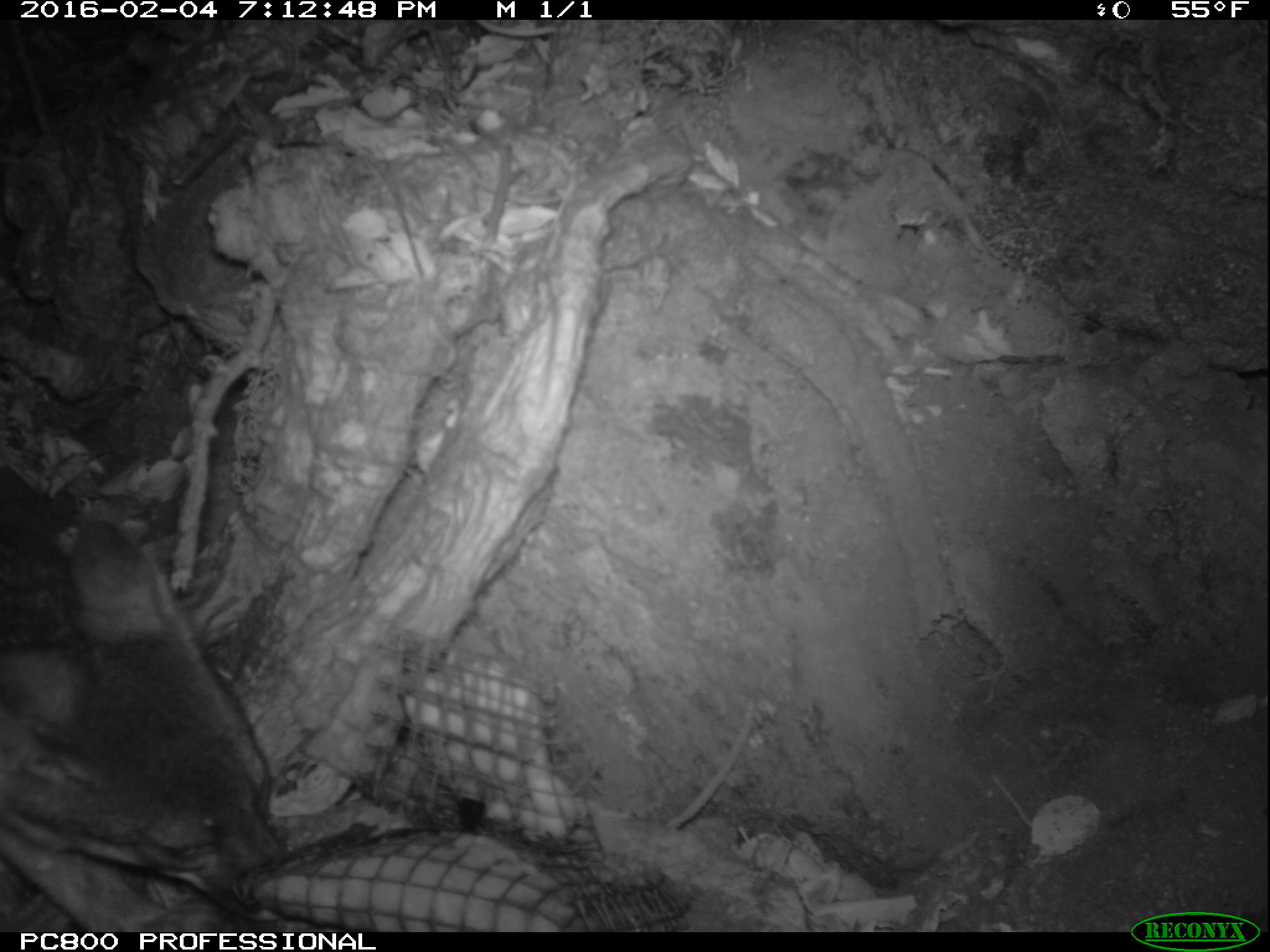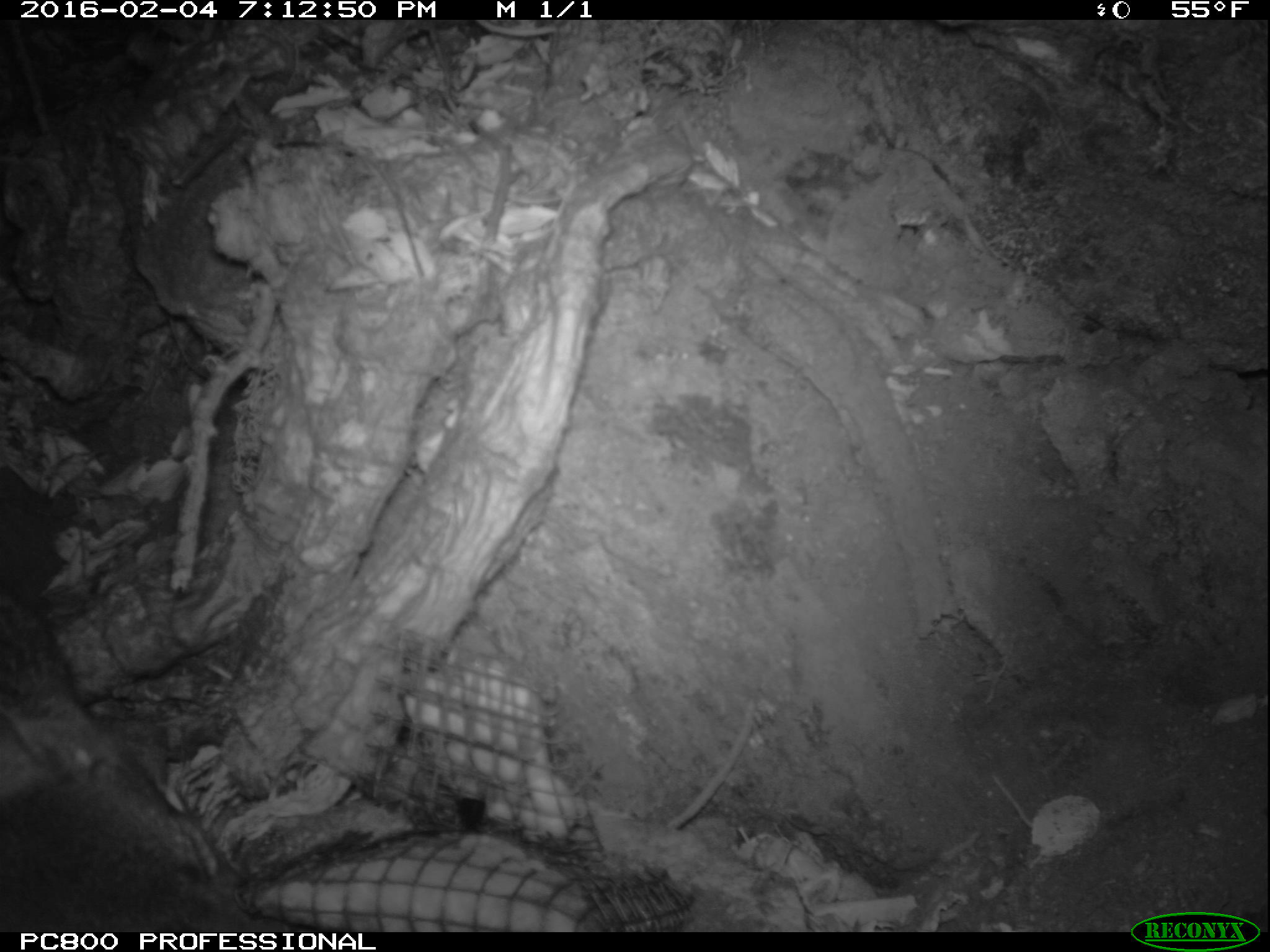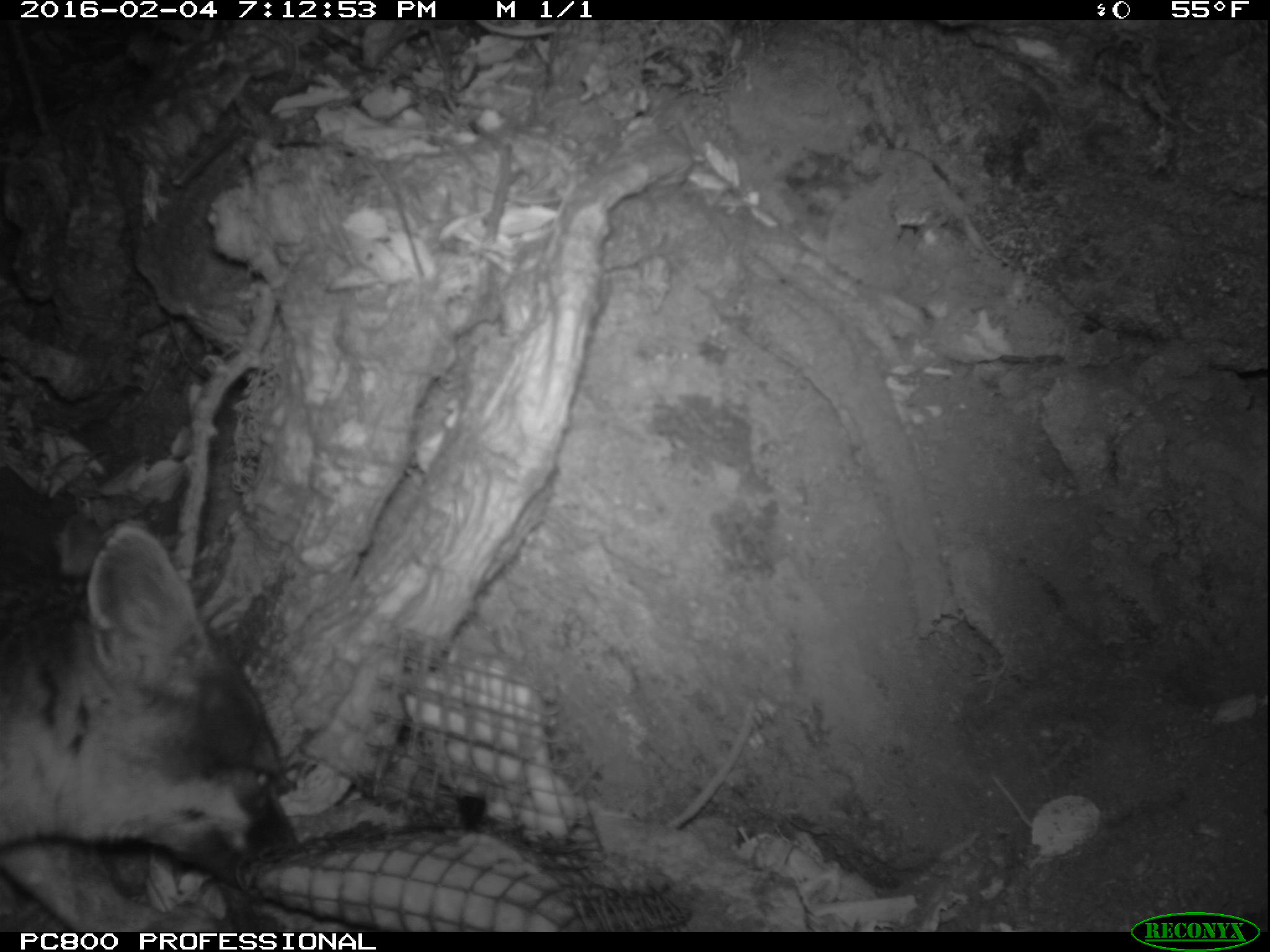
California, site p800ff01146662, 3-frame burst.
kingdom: Animalia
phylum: Chordata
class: Mammalia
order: Carnivora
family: Canidae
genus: Urocyon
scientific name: Urocyon littoralis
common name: island fox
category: fox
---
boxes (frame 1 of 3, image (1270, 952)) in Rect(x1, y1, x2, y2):
fox: Rect(0, 520, 289, 932)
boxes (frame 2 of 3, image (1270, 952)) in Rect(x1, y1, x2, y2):
fox: Rect(0, 591, 312, 932)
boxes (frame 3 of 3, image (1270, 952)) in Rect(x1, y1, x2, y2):
fox: Rect(0, 525, 298, 932)